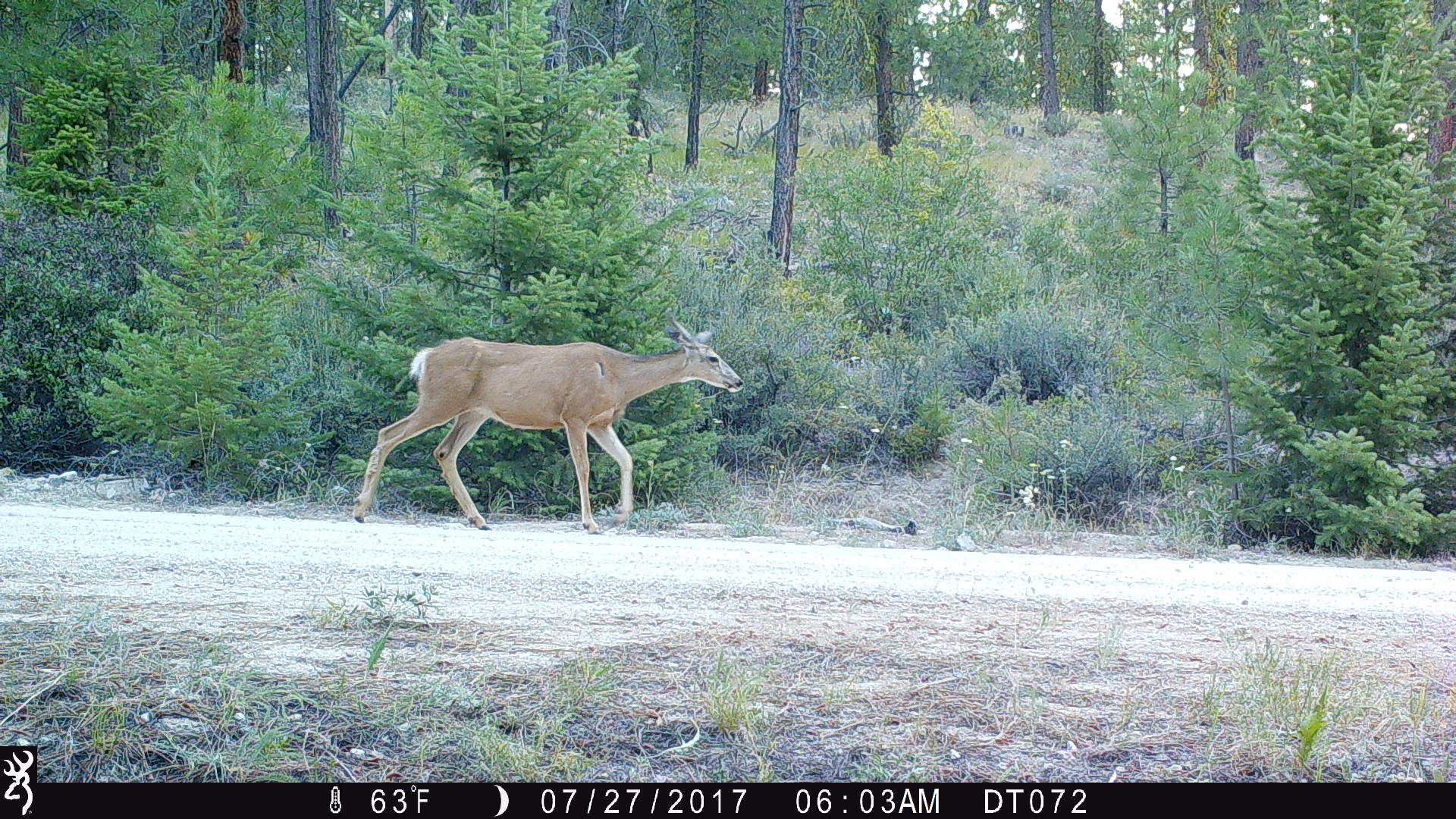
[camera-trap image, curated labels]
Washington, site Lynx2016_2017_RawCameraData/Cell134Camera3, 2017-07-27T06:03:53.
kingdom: Animalia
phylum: Chordata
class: Mammalia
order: Artiodactyla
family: Cervidae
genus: Odocoileus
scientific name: Odocoileus hemionus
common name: mule deer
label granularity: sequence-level